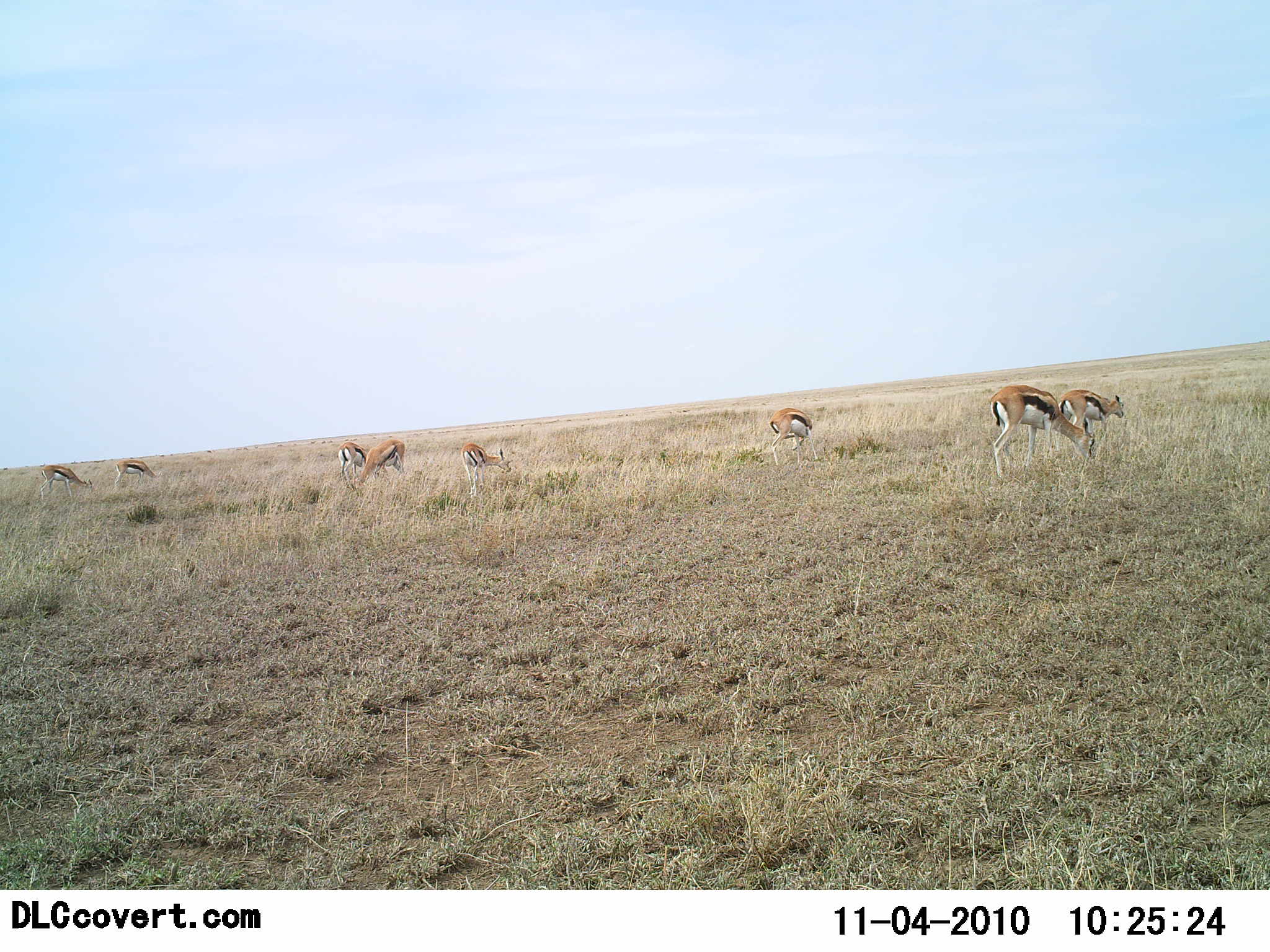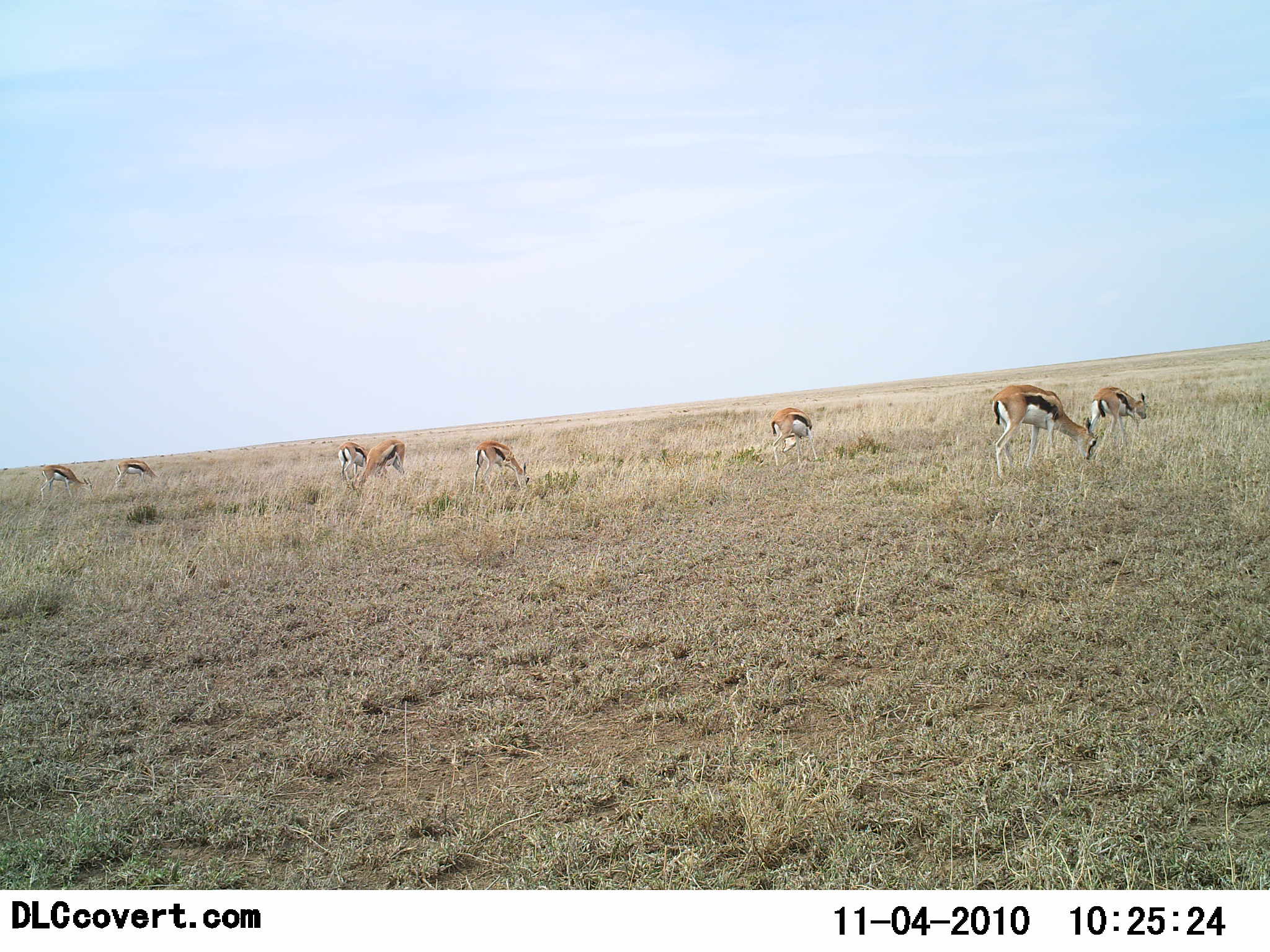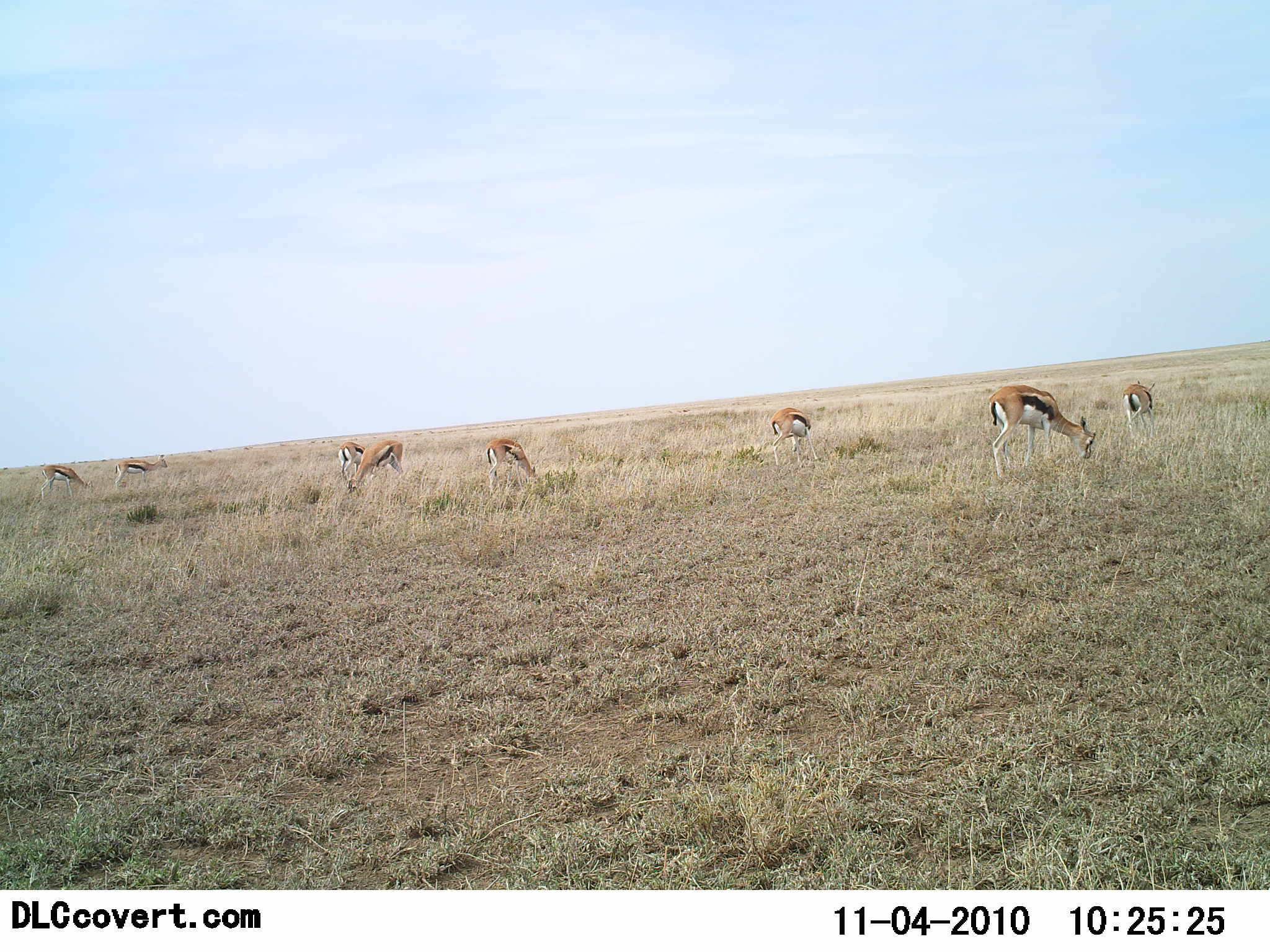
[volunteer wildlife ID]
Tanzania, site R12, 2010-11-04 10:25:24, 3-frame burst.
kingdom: Animalia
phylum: Chordata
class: Mammalia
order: Artiodactyla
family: Bovidae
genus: Eudorcas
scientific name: Eudorcas thomsonii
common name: thomson's gazelle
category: gazellethomsons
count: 8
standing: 33%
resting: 0%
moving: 17%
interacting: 0%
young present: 0%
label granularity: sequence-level